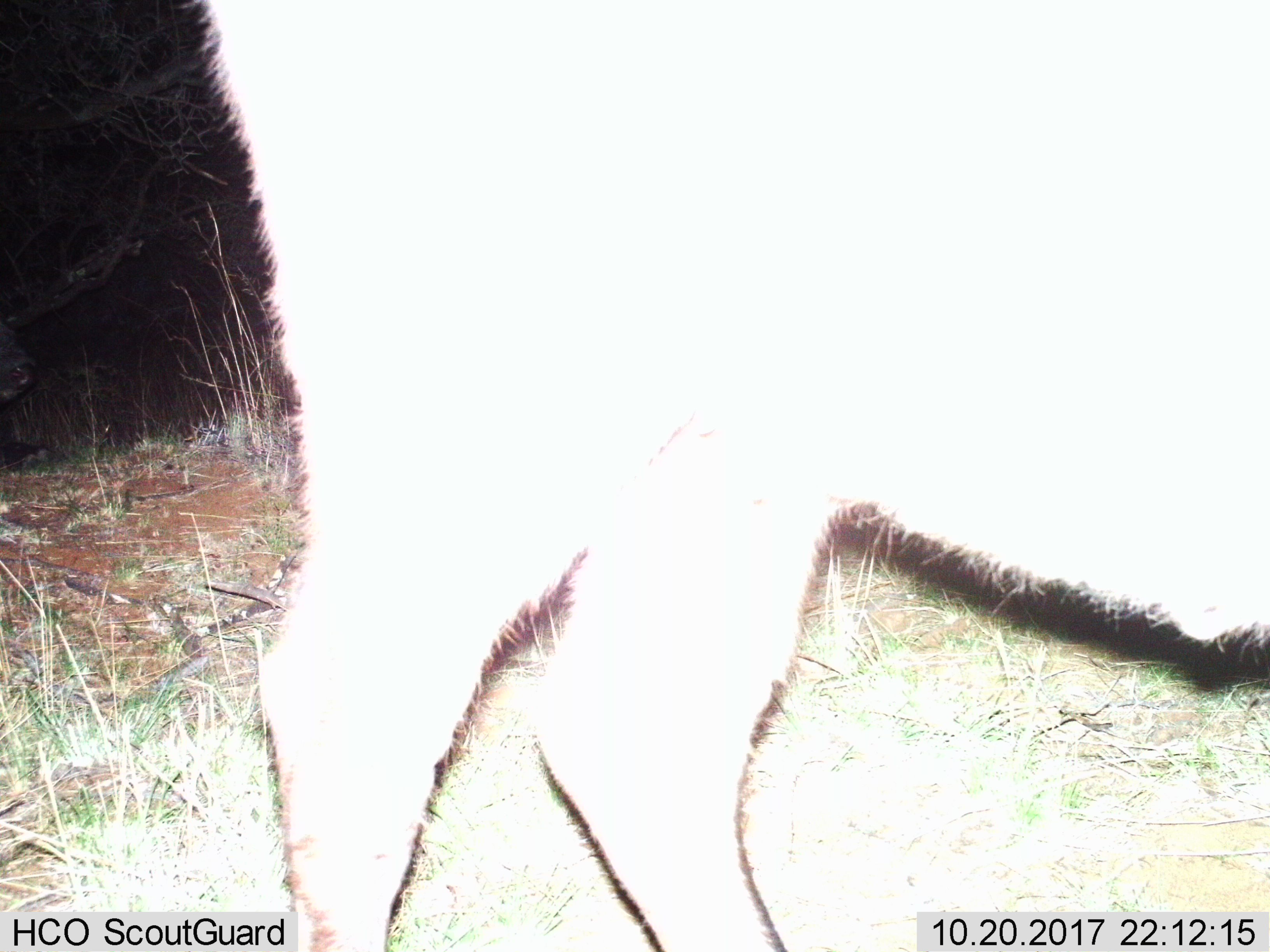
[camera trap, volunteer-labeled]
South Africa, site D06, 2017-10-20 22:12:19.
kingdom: Animalia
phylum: Chordata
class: Mammalia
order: Artiodactyla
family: Bovidae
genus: Antidorcas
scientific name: Antidorcas marsupialis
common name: springbok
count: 1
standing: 100%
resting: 0%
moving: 0%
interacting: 0%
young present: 0%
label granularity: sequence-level